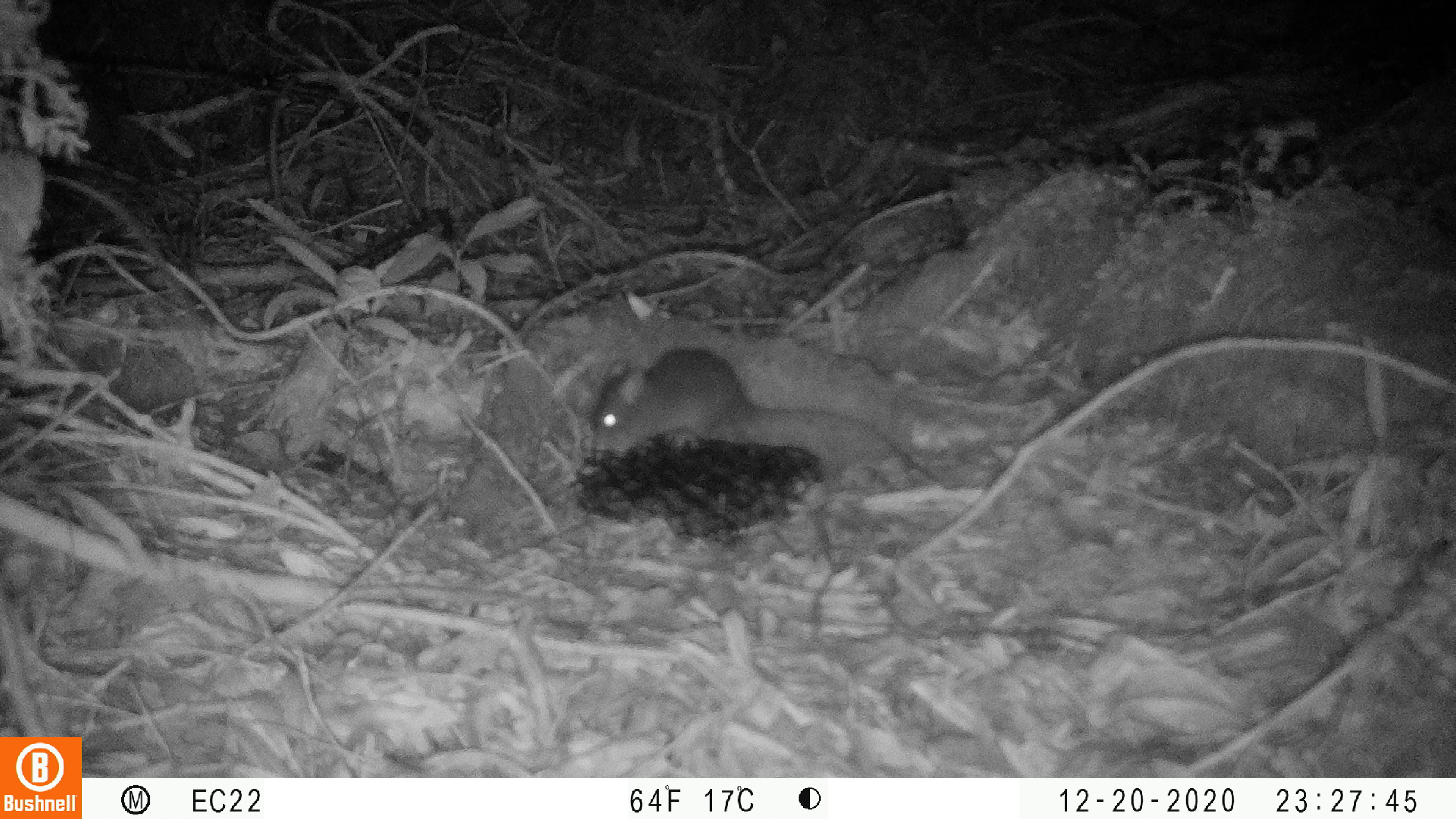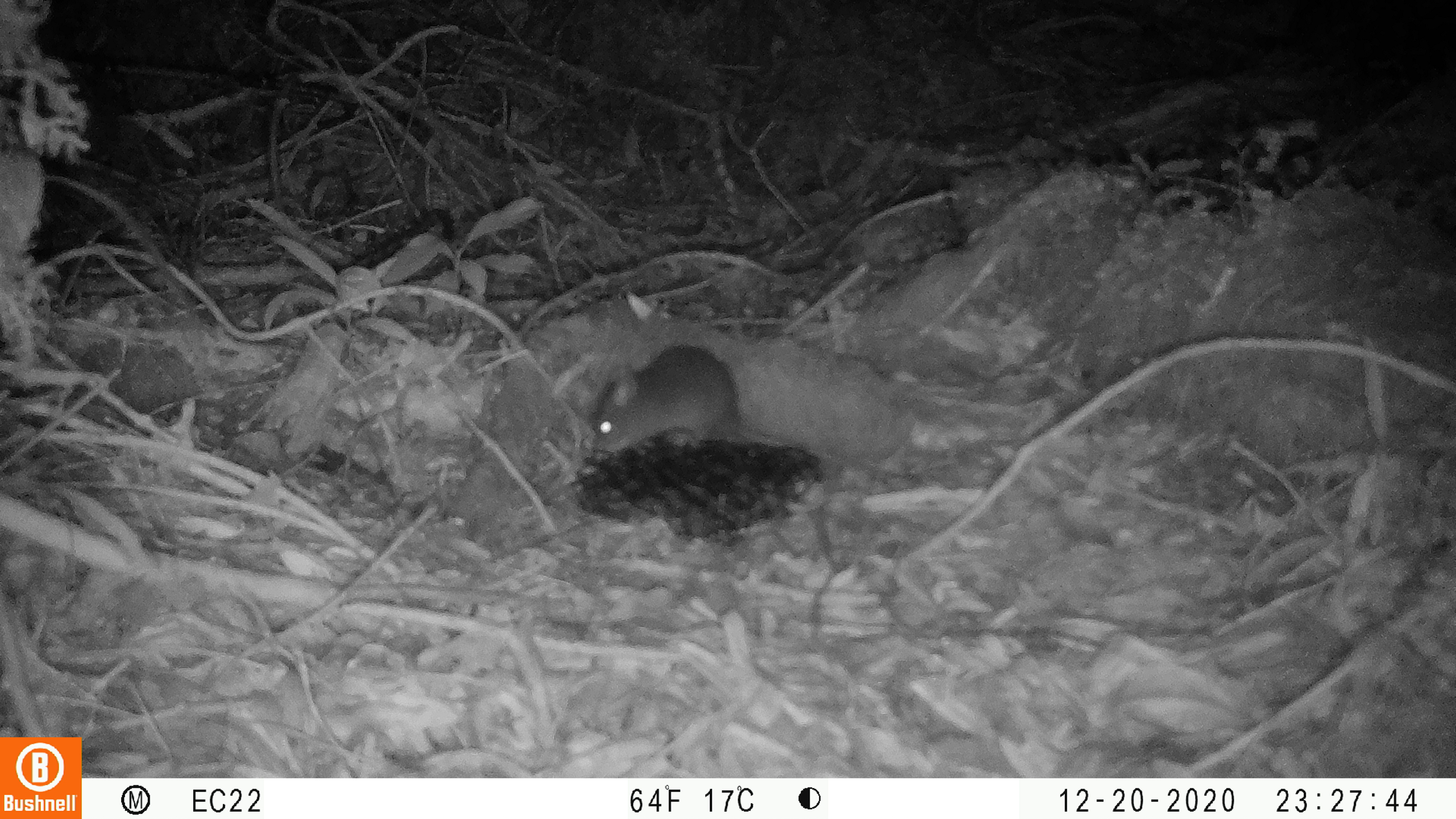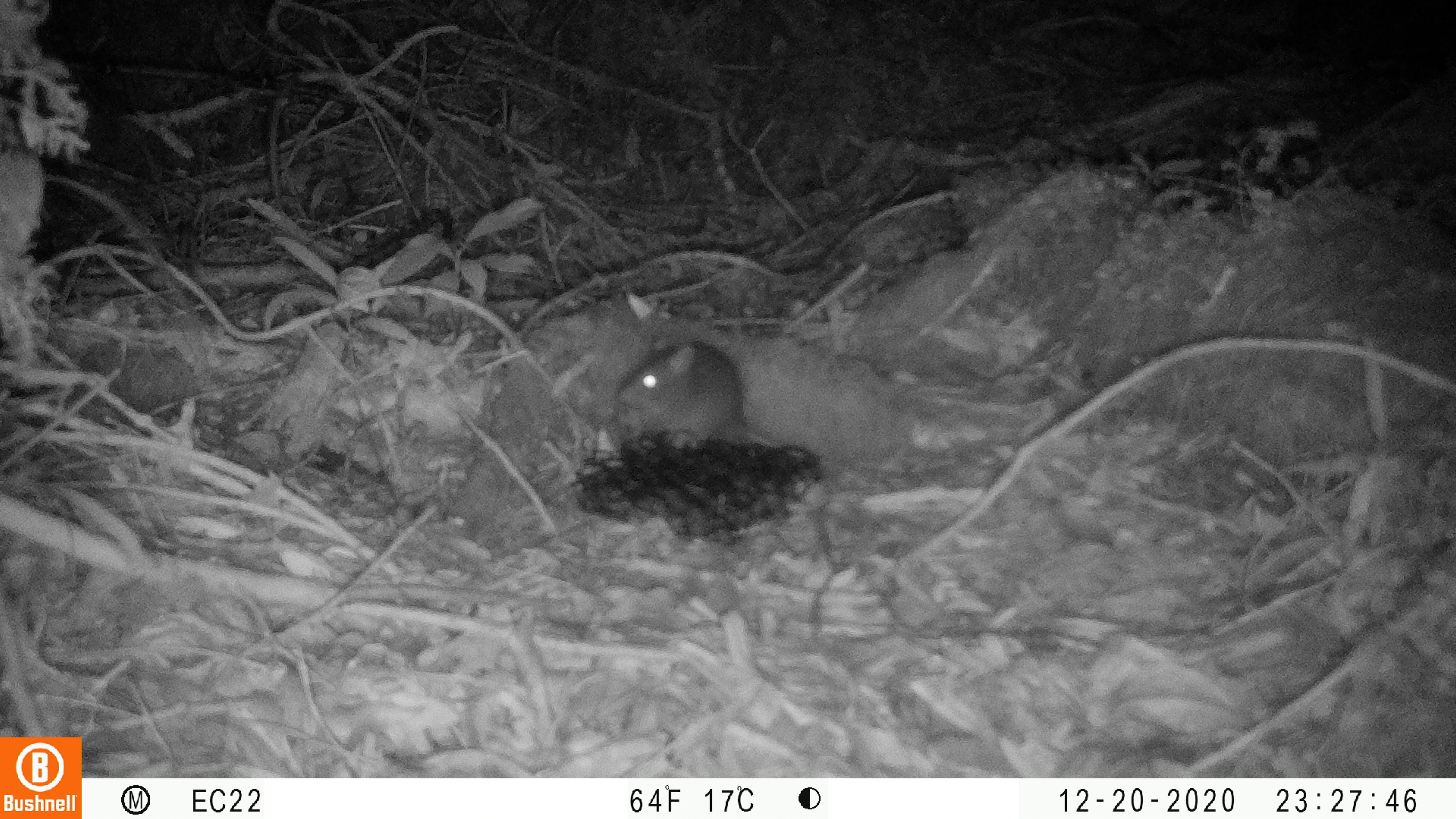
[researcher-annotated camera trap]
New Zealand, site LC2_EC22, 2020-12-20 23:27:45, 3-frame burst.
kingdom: Animalia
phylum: Chordata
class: Mammalia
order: Rodentia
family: Muridae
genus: Rattus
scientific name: Rattus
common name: rat